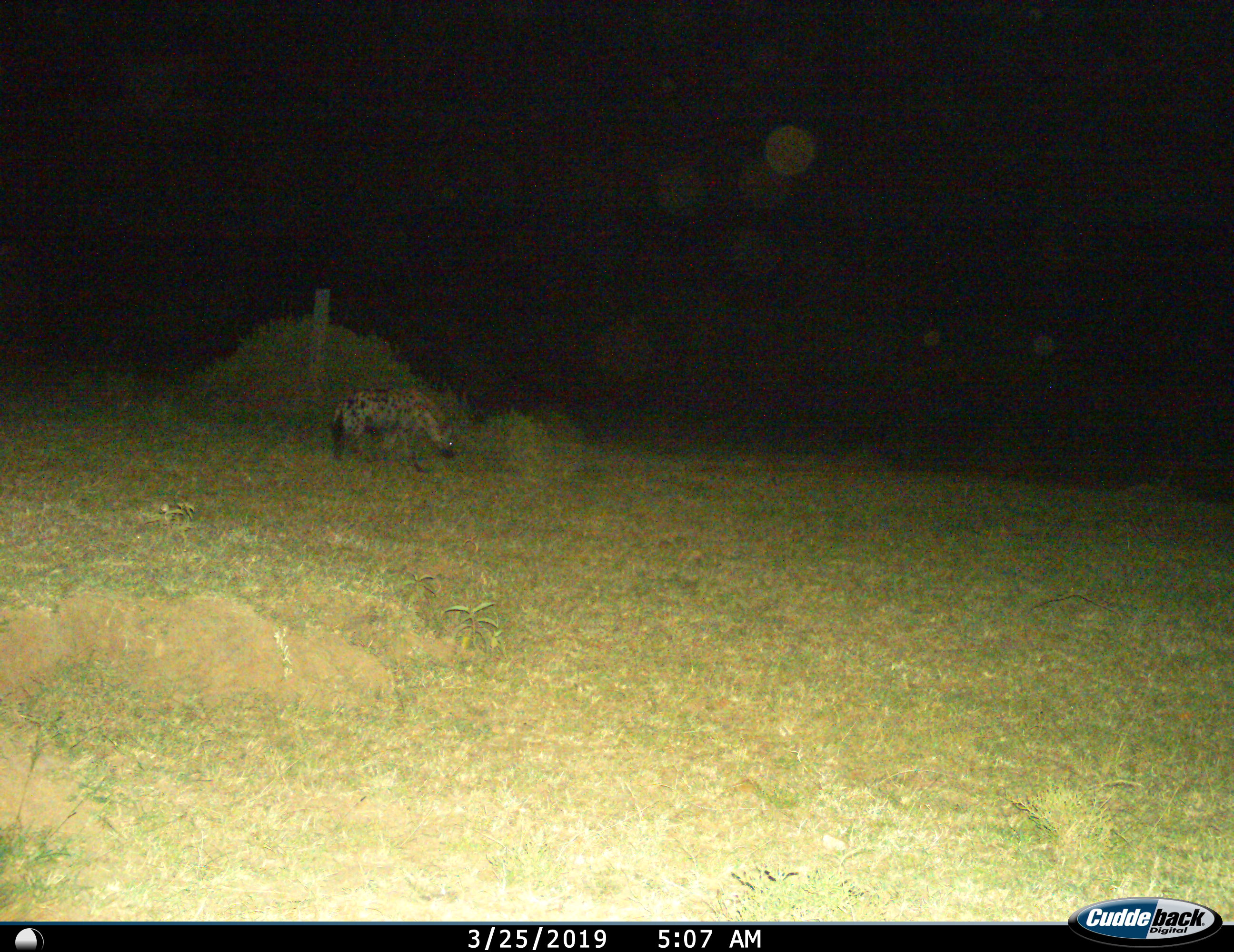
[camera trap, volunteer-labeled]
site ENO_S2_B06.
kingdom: Animalia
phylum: Chordata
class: Mammalia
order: Carnivora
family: Hyaenidae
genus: Crocuta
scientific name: Crocuta crocuta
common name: spotted hyena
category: hyenaspotted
Hyenaspotted (spotted hyena) (Crocuta crocuta), count 1. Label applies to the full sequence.